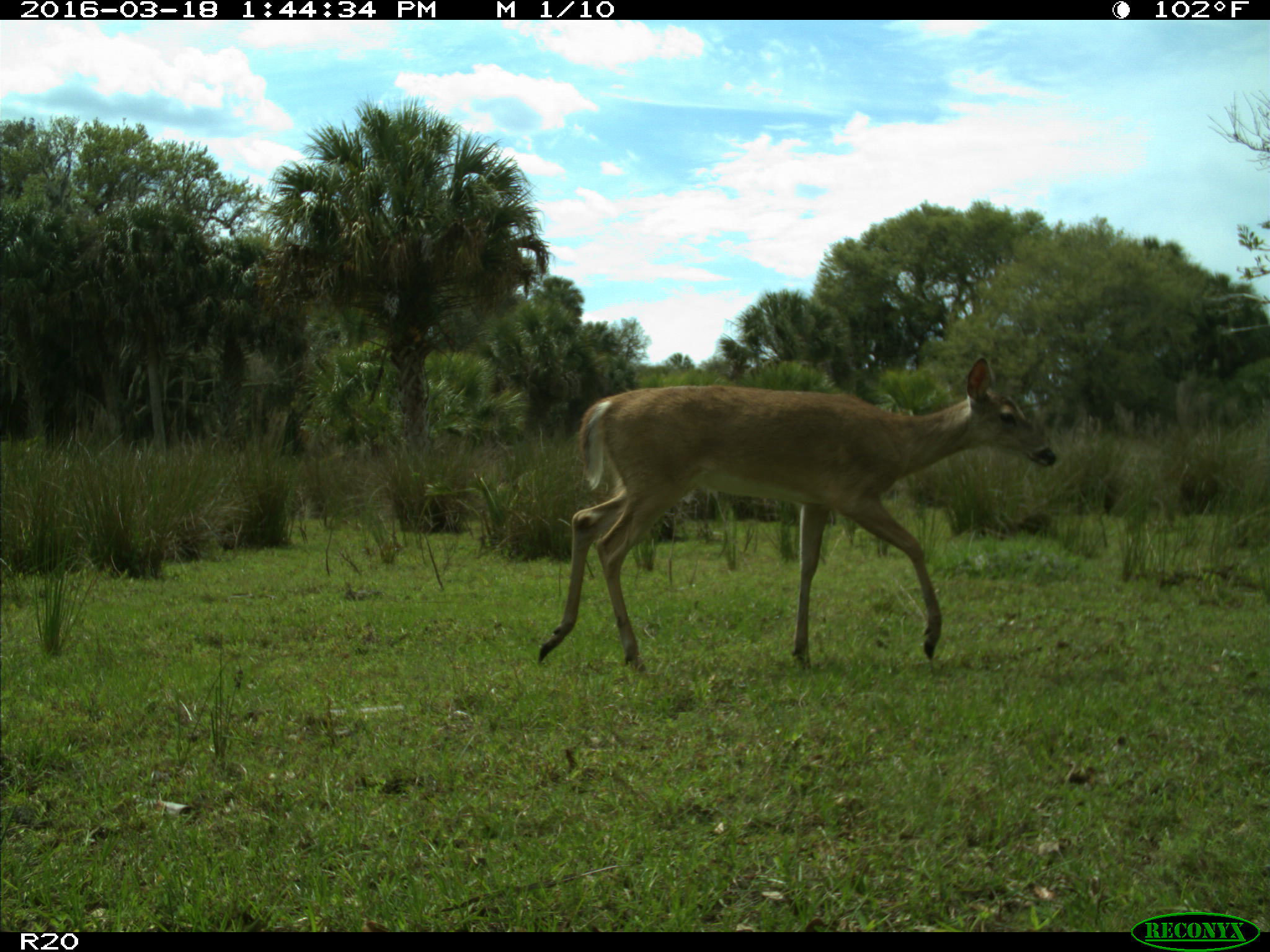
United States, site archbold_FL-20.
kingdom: Animalia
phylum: Chordata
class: Mammalia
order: Artiodactyla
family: Cervidae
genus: Odocoileus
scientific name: Odocoileus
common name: deer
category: unidentified deer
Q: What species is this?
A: Unidentified deer (deer) (Odocoileus).